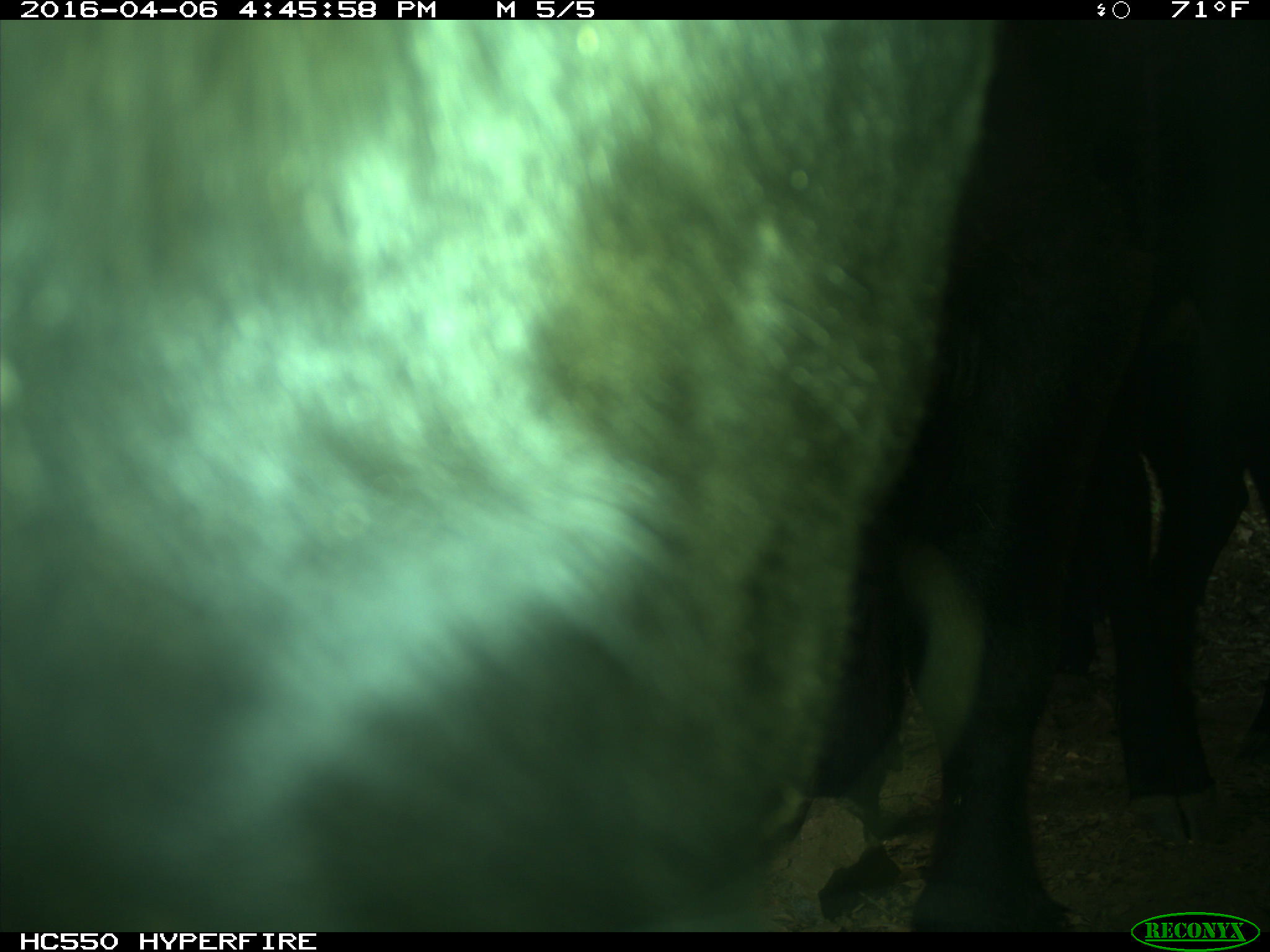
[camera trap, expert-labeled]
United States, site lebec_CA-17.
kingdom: Animalia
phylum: Chordata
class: Mammalia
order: Artiodactyla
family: Bovidae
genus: Bos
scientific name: Bos taurus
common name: domestic cow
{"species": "Bos taurus (domestic cow)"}